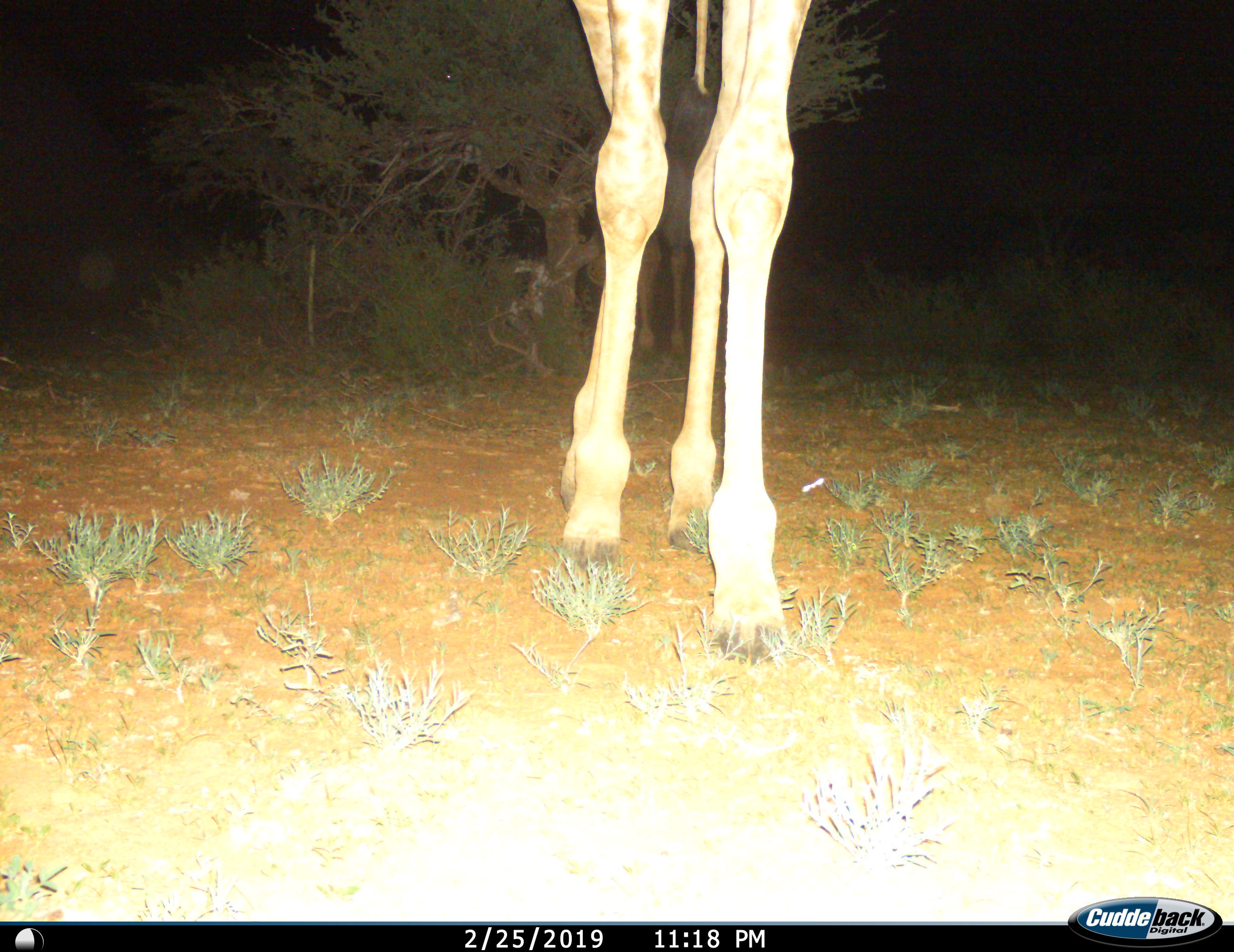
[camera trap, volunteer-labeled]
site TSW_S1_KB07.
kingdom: Animalia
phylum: Chordata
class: Mammalia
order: Artiodactyla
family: Giraffidae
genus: Giraffa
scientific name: Giraffa camelopardalis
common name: giraffe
Giraffe (Giraffa camelopardalis), count 1. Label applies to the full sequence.